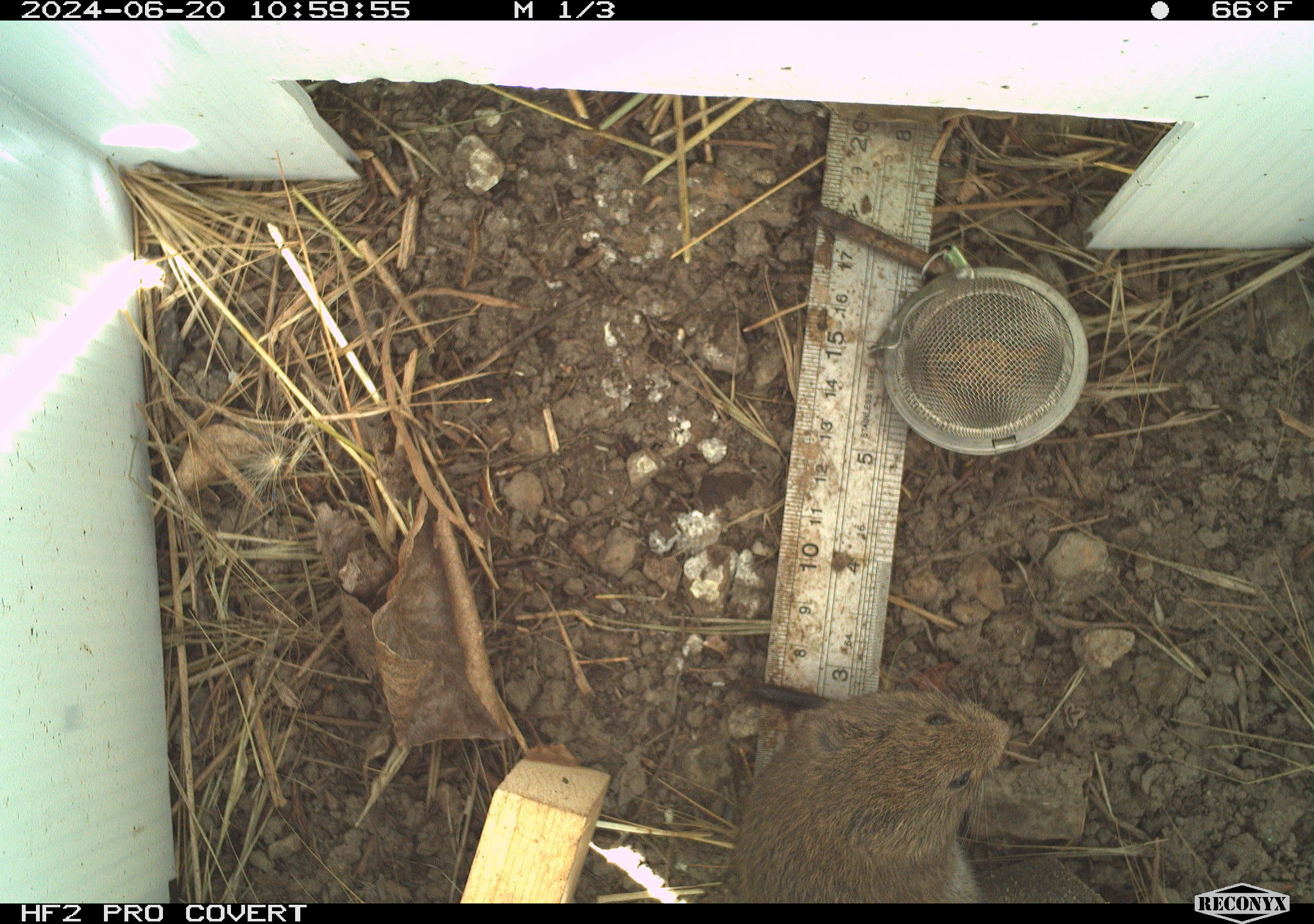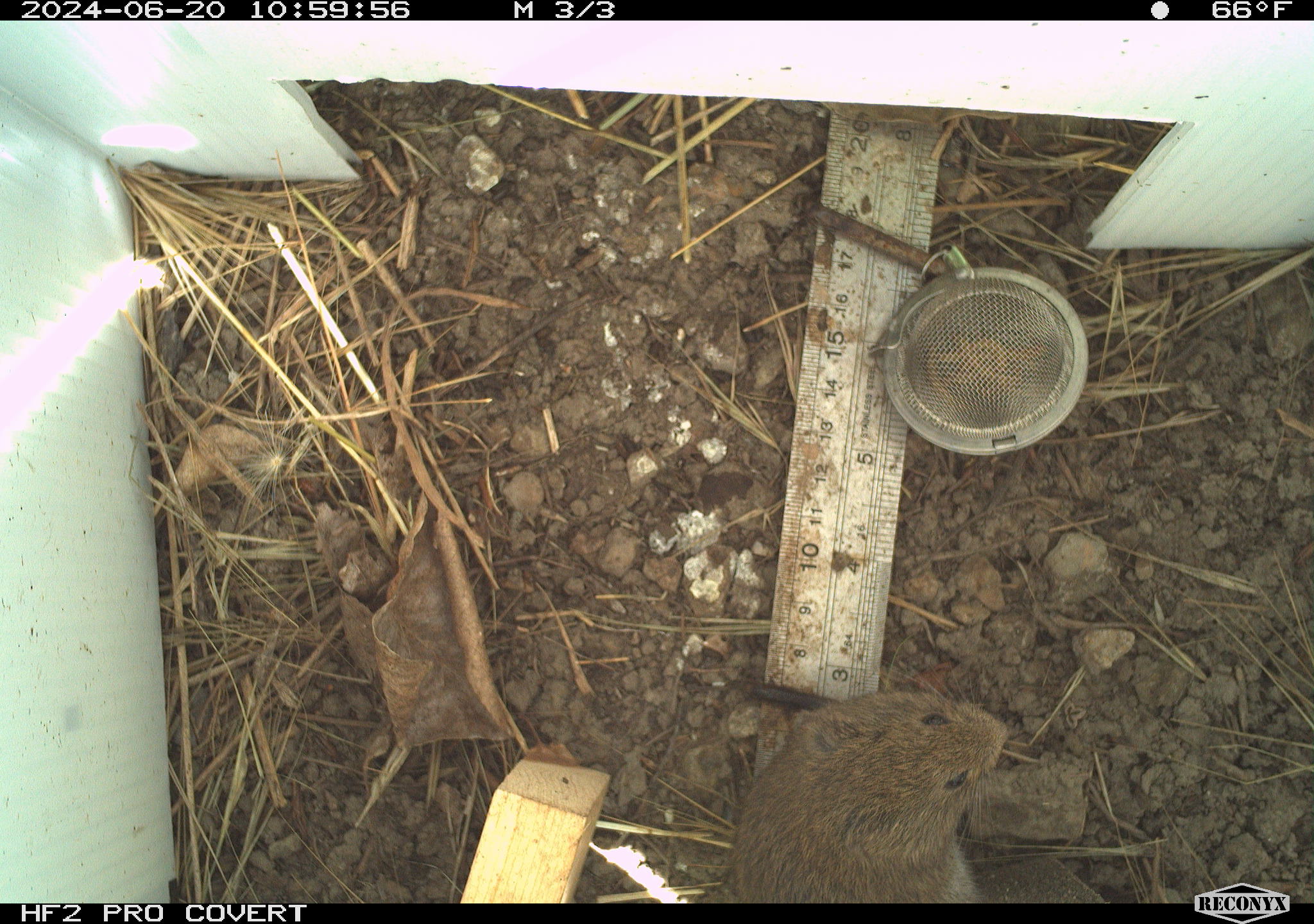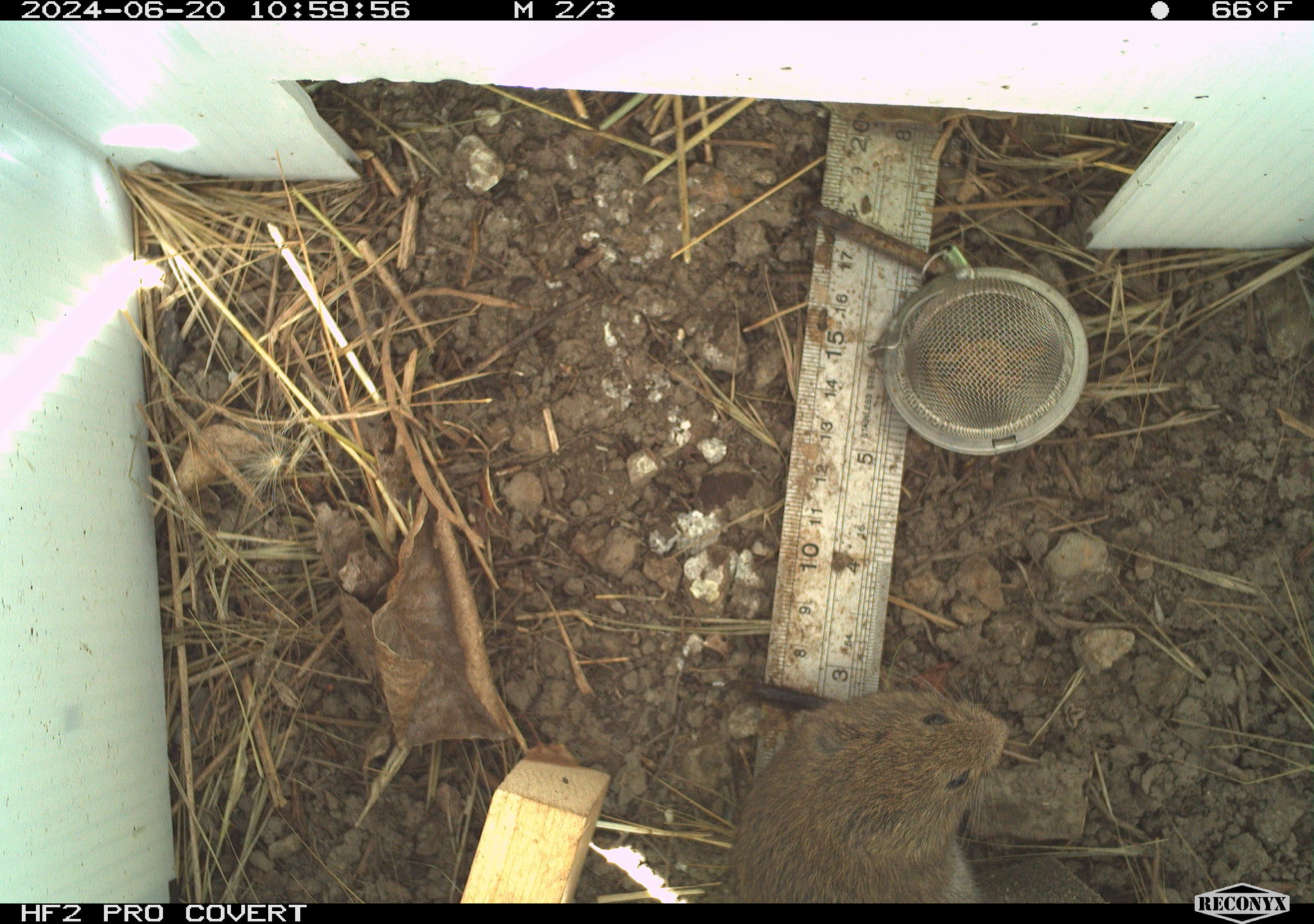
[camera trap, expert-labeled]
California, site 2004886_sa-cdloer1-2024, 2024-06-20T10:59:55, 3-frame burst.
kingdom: Animalia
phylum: Chordata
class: Mammalia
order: Rodentia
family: Cricetidae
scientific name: Arvicolinae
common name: voles, lemmings, and muskrats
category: arvicolinae subfamily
Arvicolinae subfamily (voles, lemmings, and muskrats) (Arvicolinae).